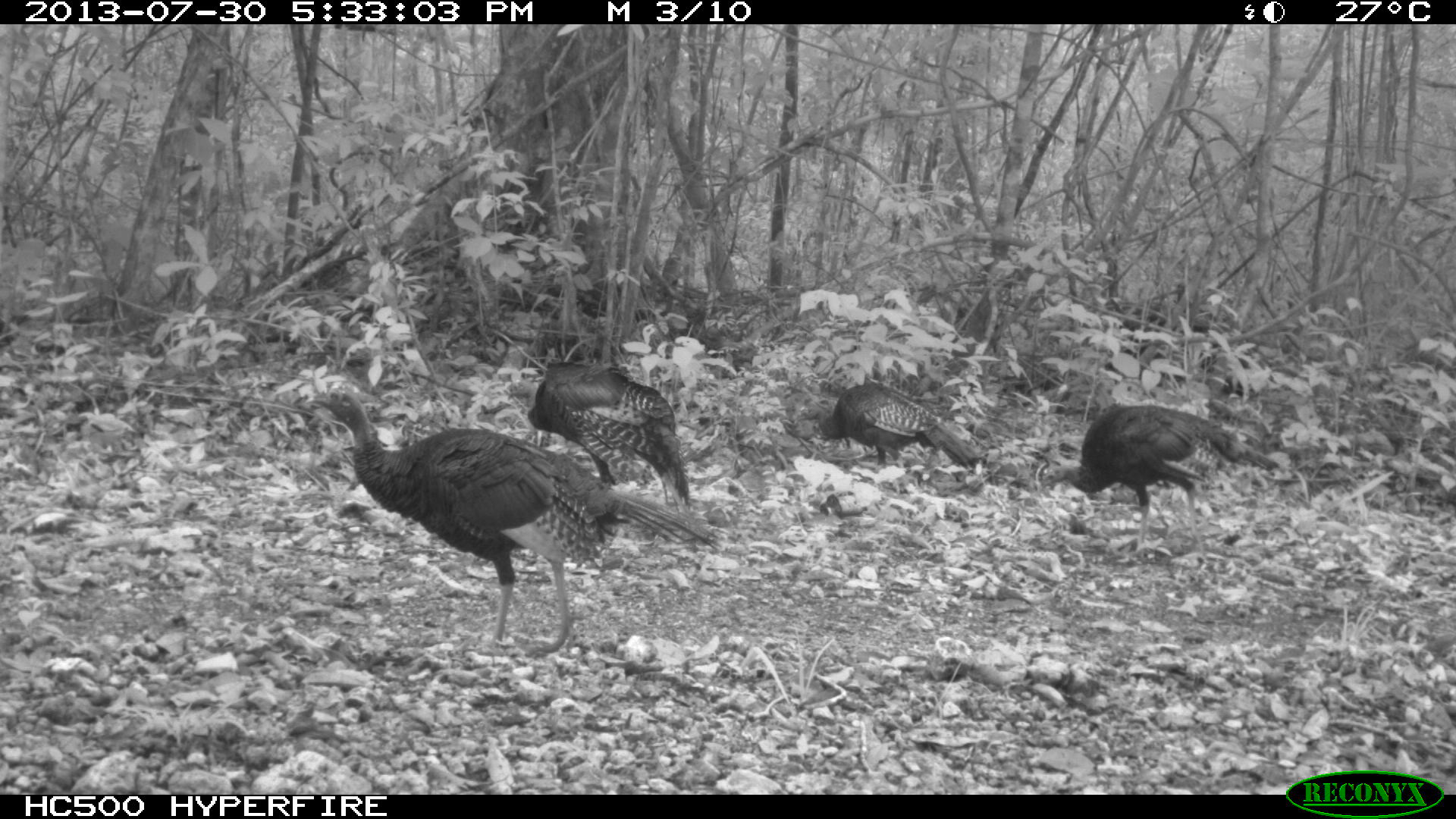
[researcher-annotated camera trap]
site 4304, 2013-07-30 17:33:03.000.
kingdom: Animalia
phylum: Chordata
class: Aves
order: Galliformes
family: Phasianidae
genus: Meleagris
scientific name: Meleagris ocellata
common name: ocellated turkey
Meleagris ocellata (ocellated turkey), count 4.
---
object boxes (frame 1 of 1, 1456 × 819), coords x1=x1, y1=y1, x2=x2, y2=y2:
meleagris ocellata: x1=304, y1=386, x2=729, y2=661; x1=1028, y1=405, x2=1280, y2=565; x1=503, y1=361, x2=698, y2=516; x1=794, y1=384, x2=980, y2=477